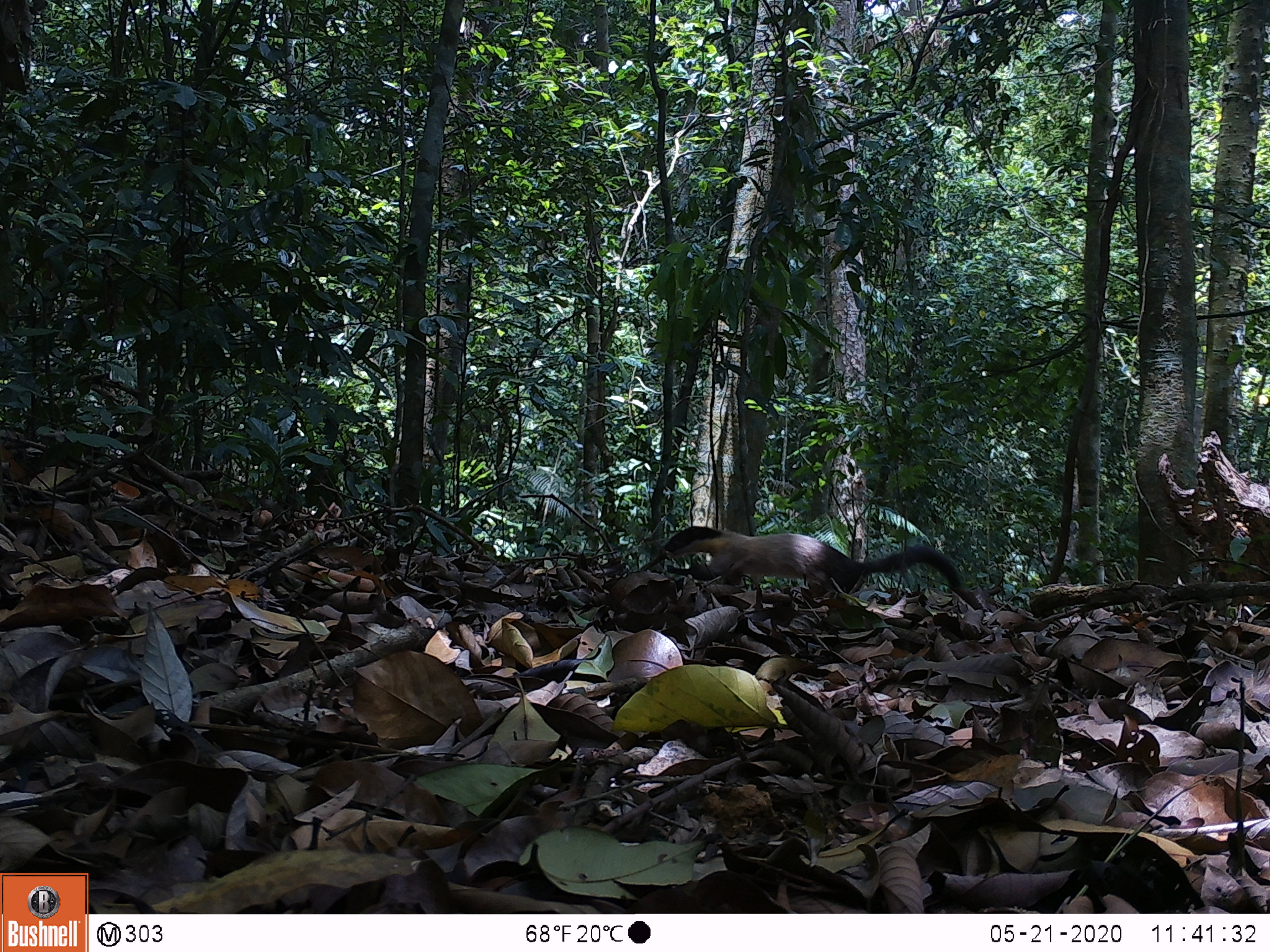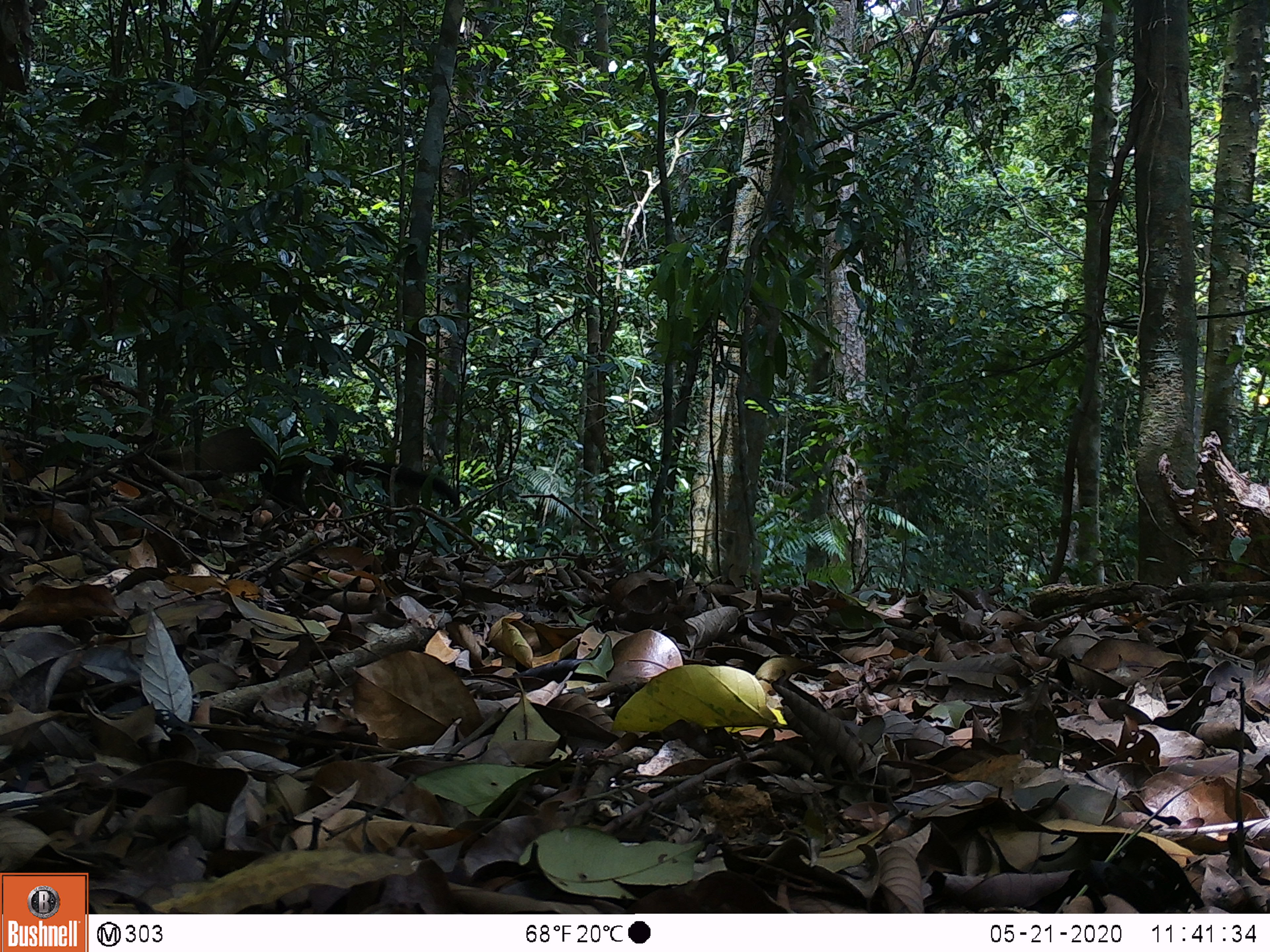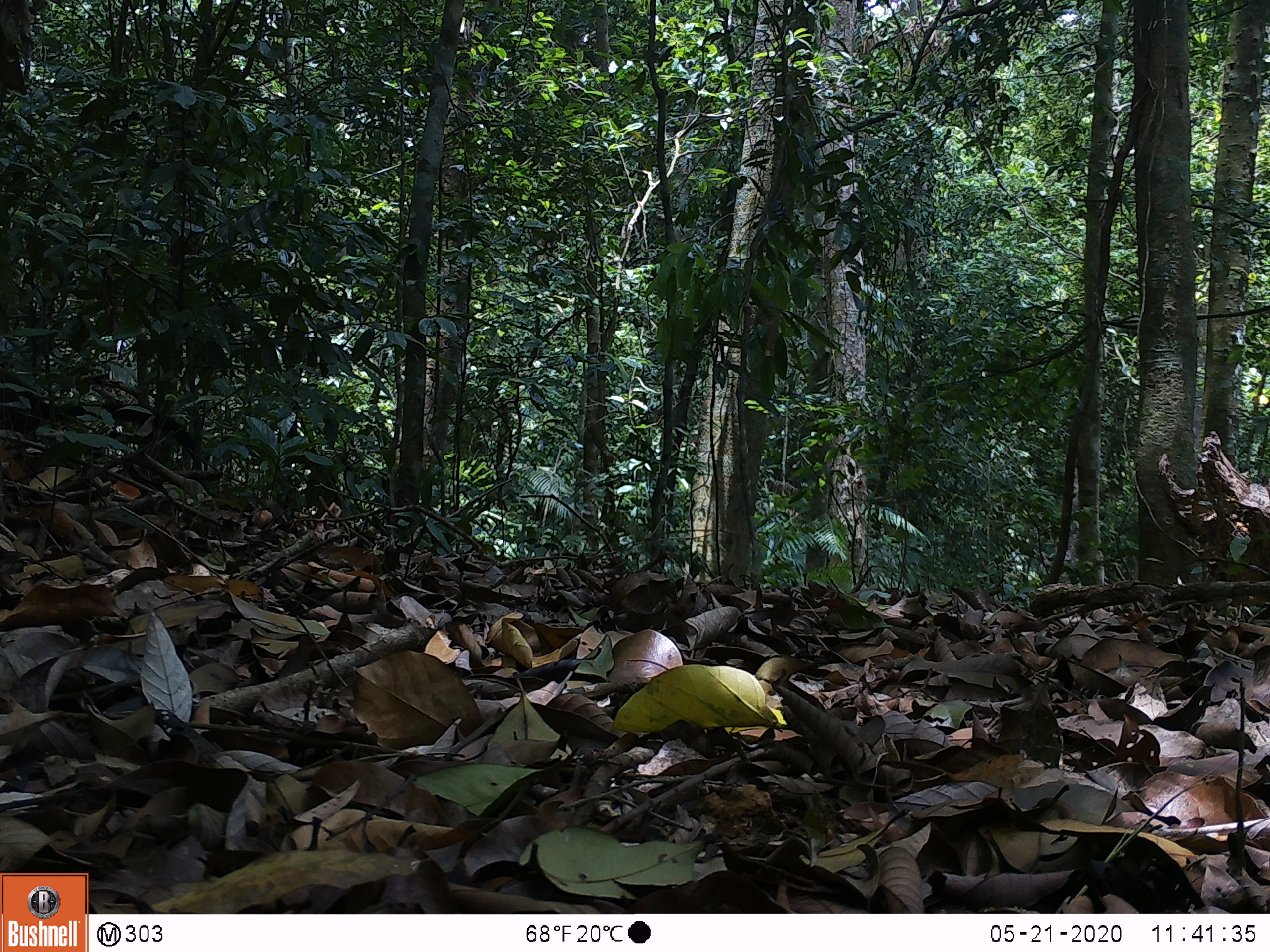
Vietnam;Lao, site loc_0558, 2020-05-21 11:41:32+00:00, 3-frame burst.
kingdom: Animalia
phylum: Chordata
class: Mammalia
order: Carnivora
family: Mustelidae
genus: Martes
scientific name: Martes flavigula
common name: yellow-throated marten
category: yellow throated marten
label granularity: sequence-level